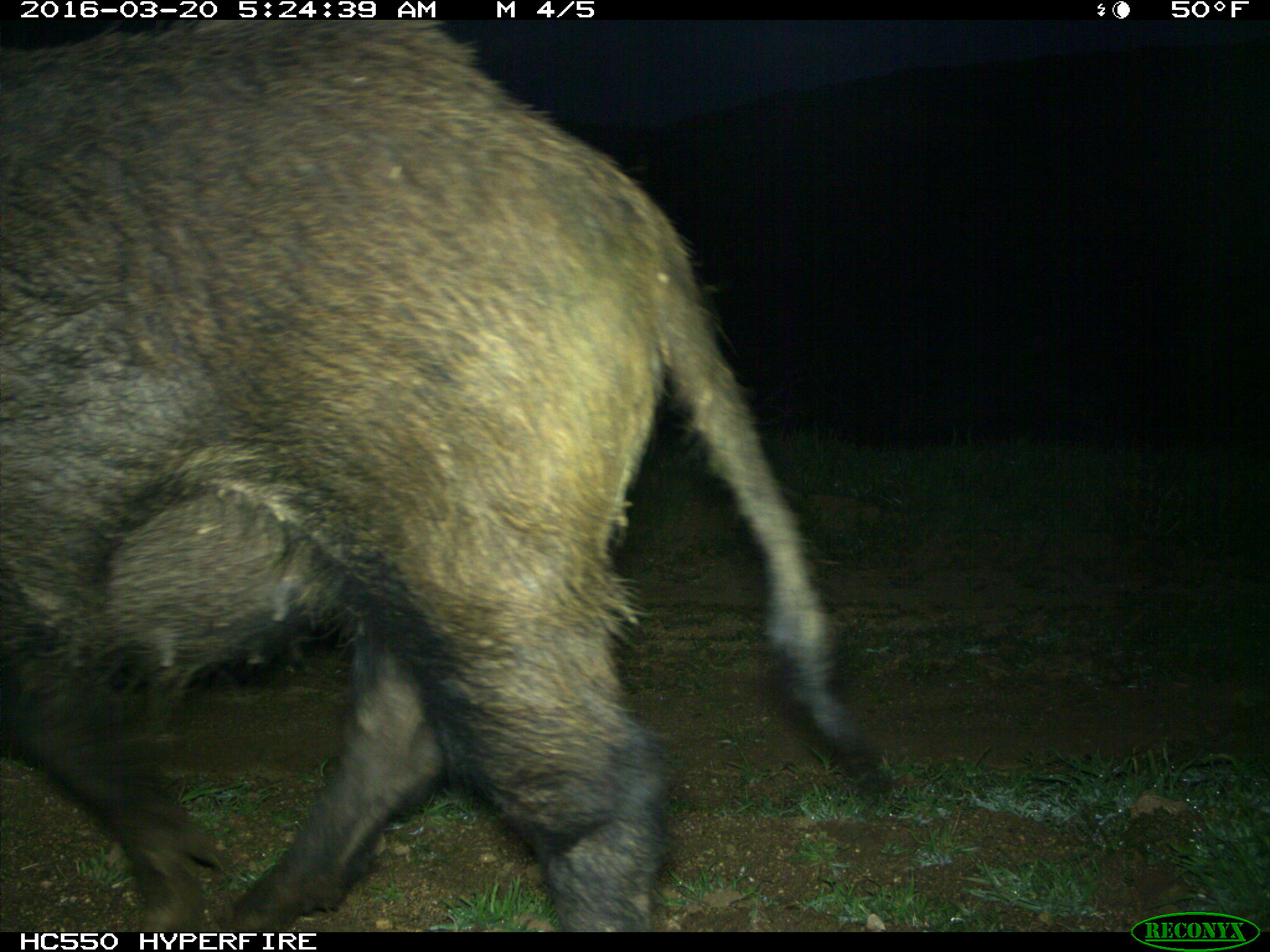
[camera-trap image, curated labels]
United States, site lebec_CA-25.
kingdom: Animalia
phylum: Chordata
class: Mammalia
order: Artiodactyla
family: Suidae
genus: Sus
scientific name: Sus scrofa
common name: wild boar